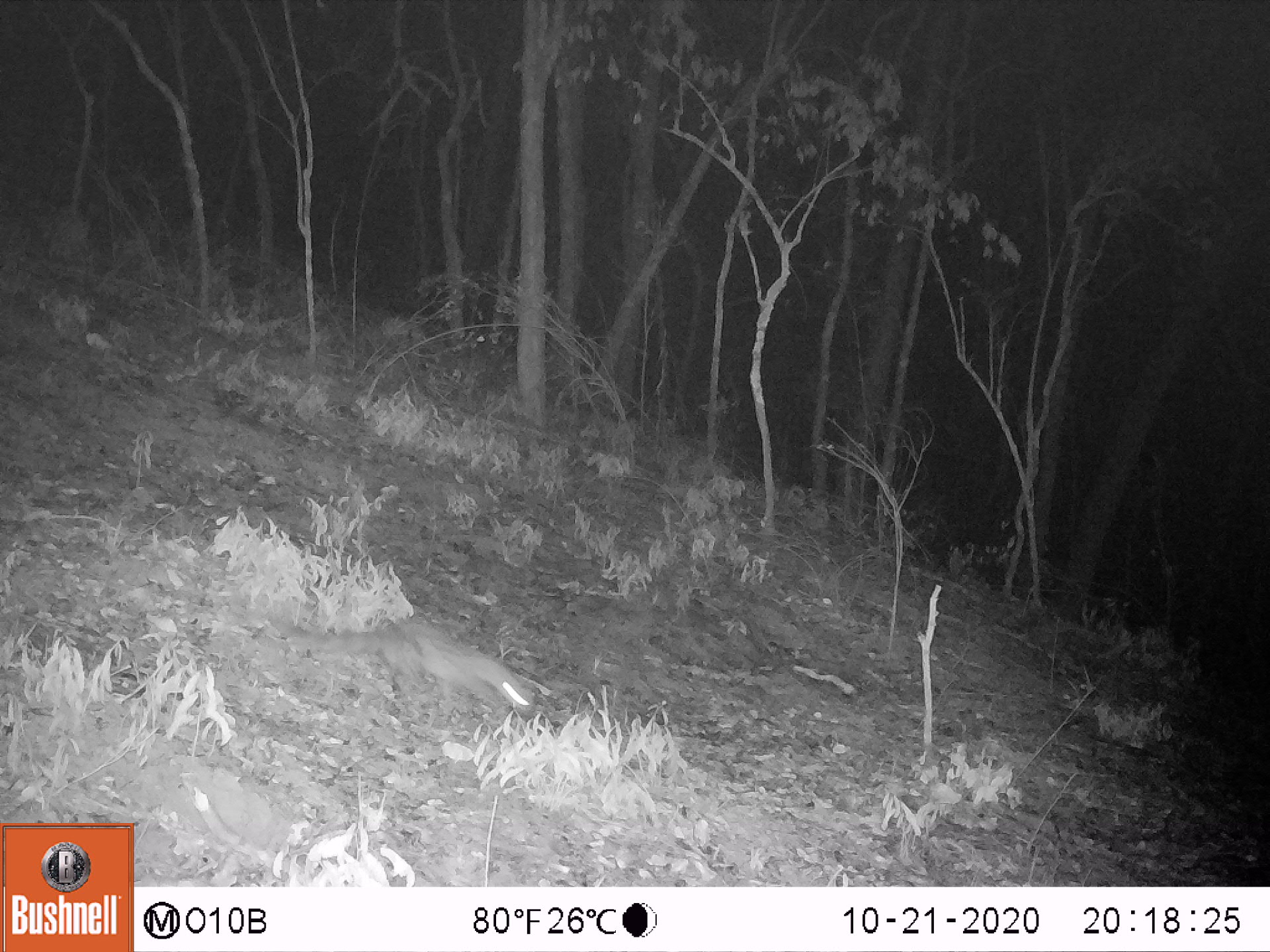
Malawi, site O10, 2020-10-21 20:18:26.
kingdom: Animalia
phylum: Chordata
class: Mammalia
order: Carnivora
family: Viverridae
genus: Genetta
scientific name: Genetta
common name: genet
Genet (Genetta), count 1.